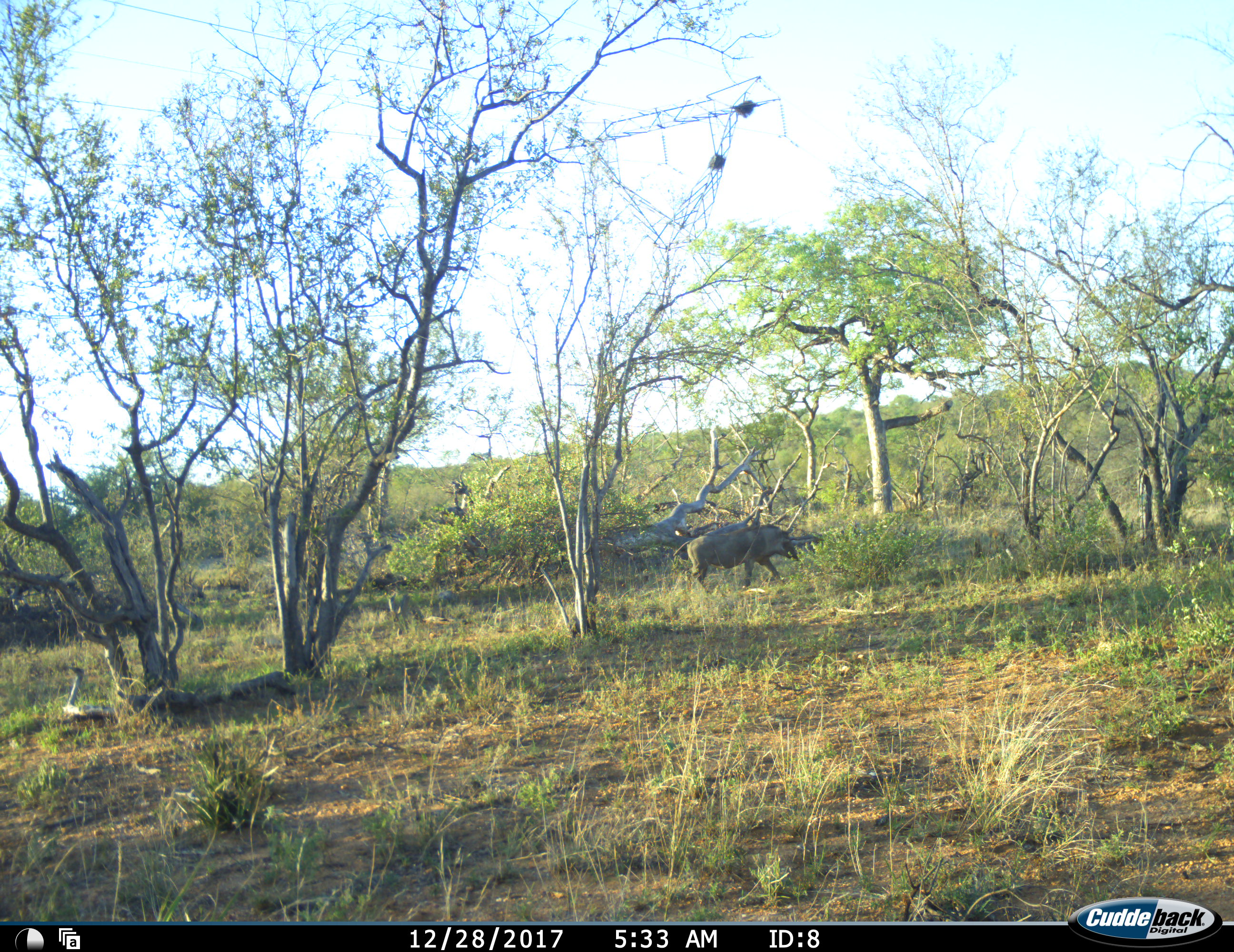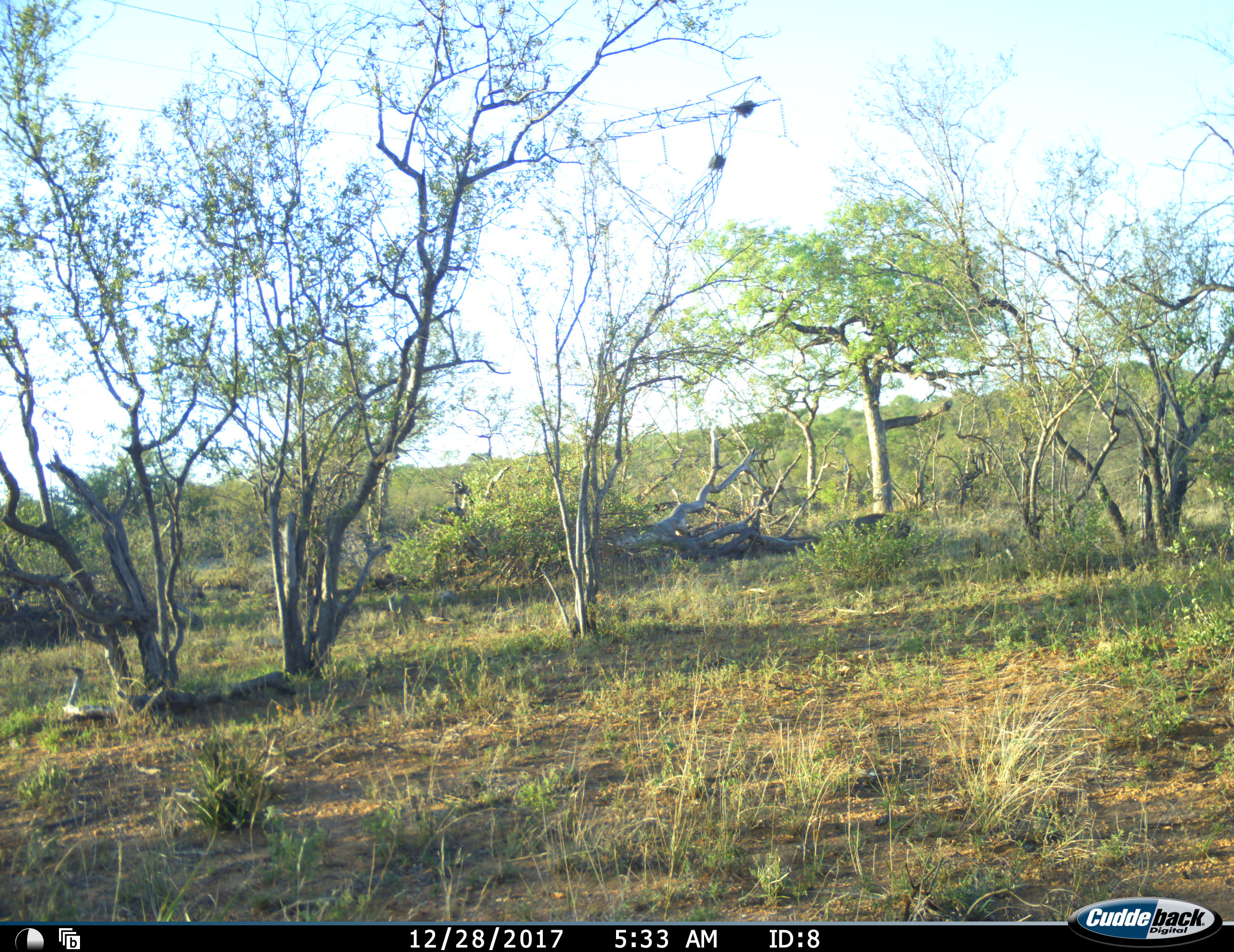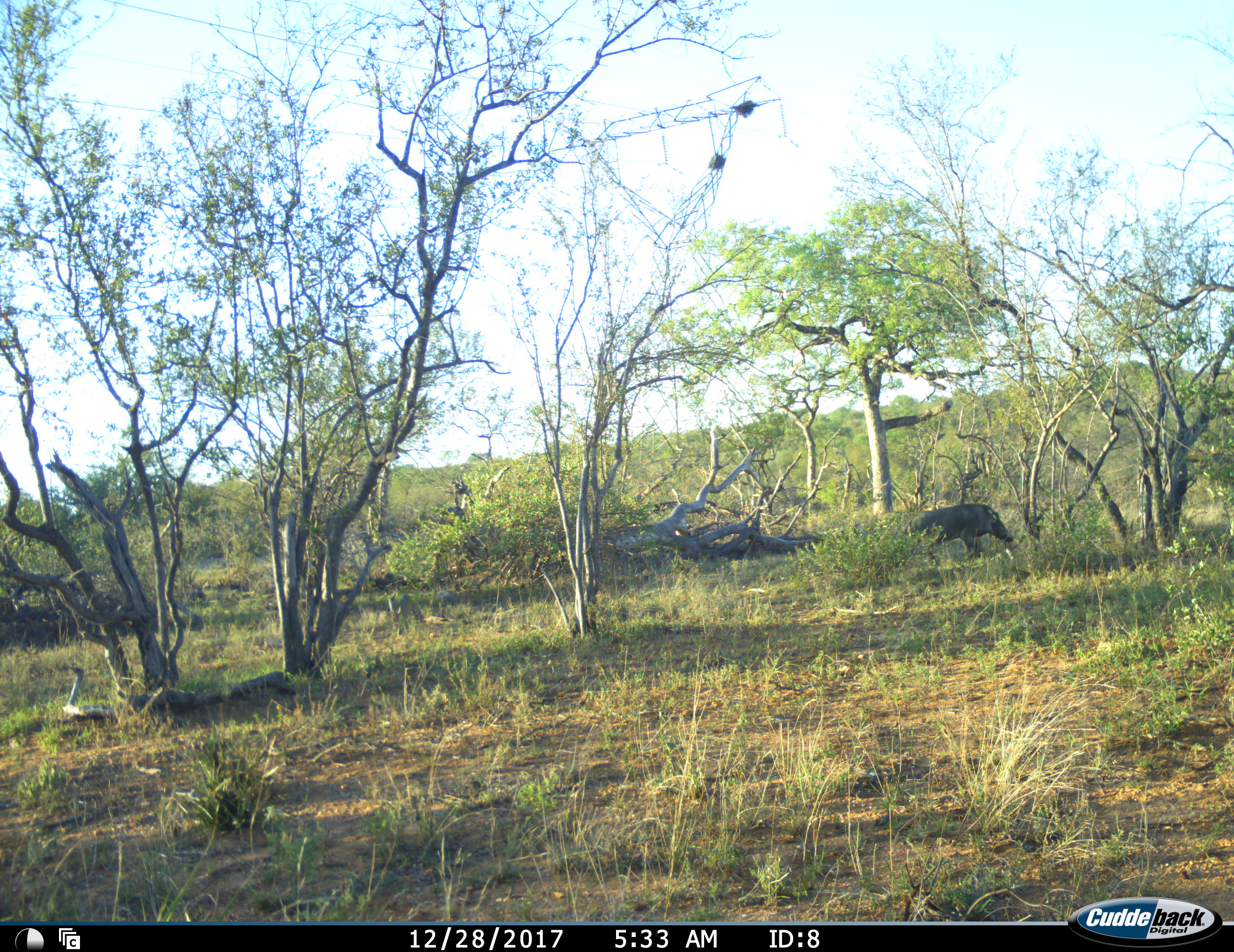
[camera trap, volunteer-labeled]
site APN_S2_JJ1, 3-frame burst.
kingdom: Animalia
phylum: Chordata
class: Mammalia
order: Artiodactyla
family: Suidae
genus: Phacochoerus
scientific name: Phacochoerus africanus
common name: warthog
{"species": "warthog (Phacochoerus africanus)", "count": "1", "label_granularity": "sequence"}